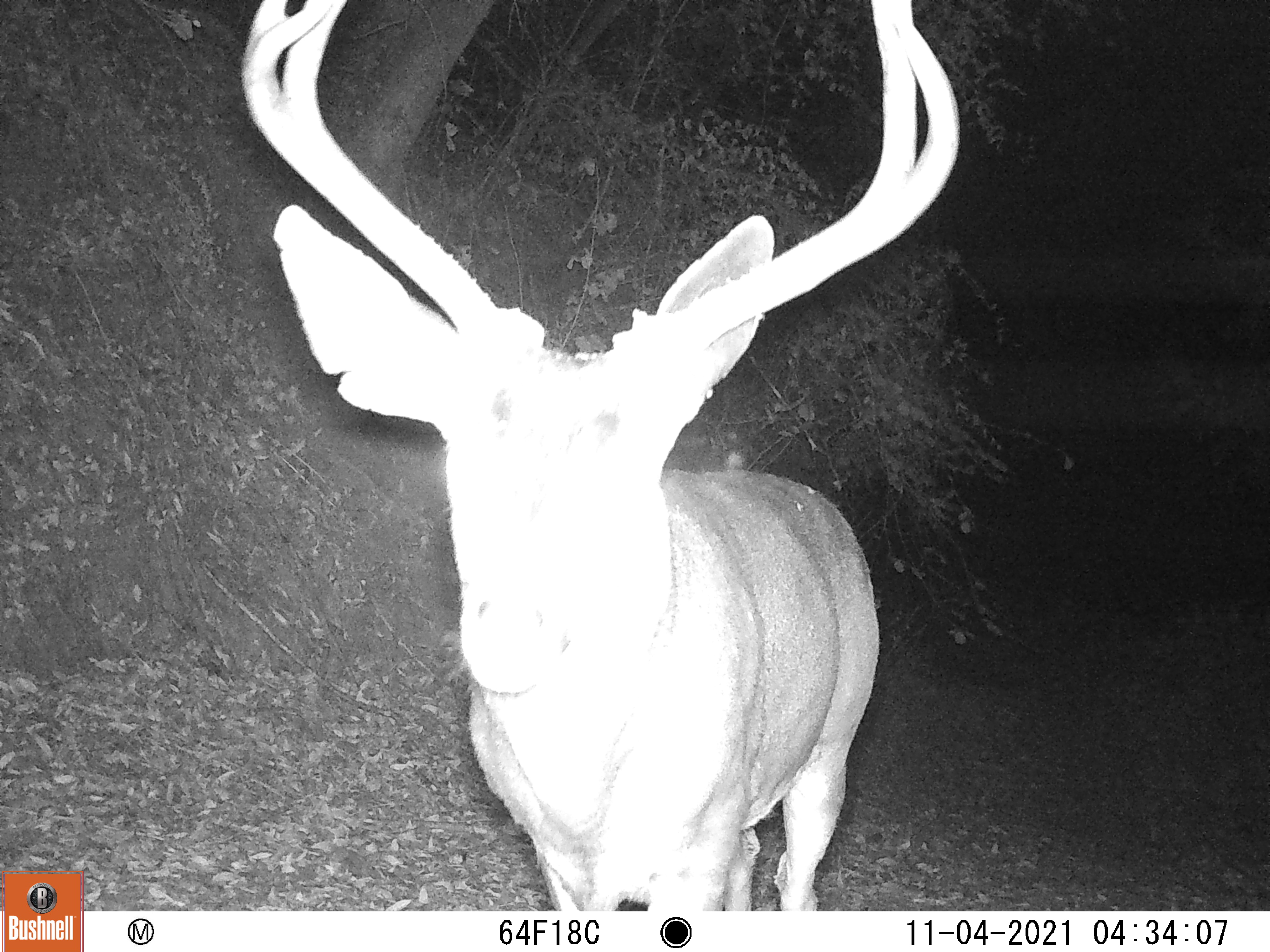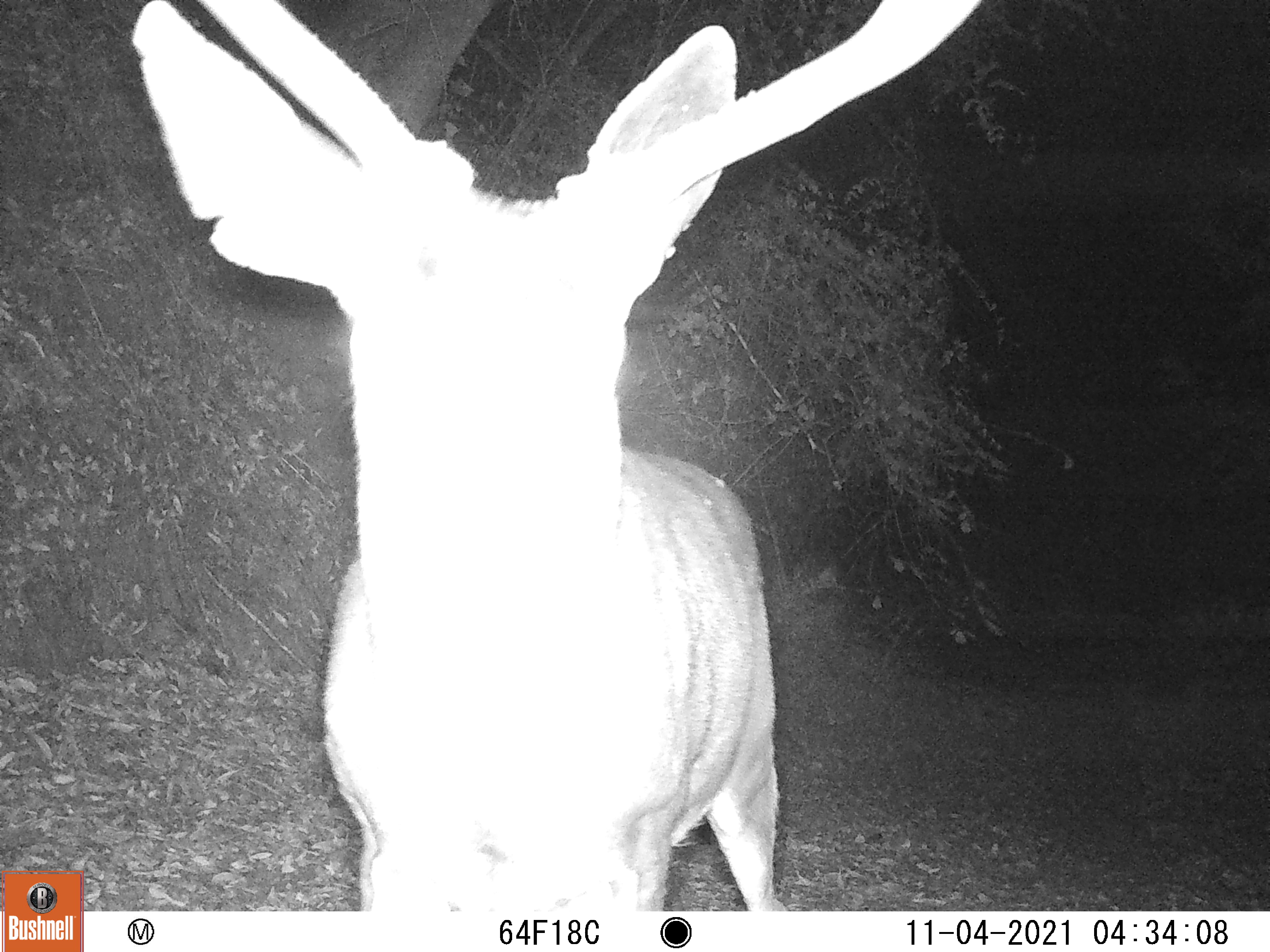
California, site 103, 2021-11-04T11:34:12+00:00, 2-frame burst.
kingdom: Animalia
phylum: Chordata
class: Mammalia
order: Artiodactyla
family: Cervidae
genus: Odocoileus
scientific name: Odocoileus hemionus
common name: mule deer